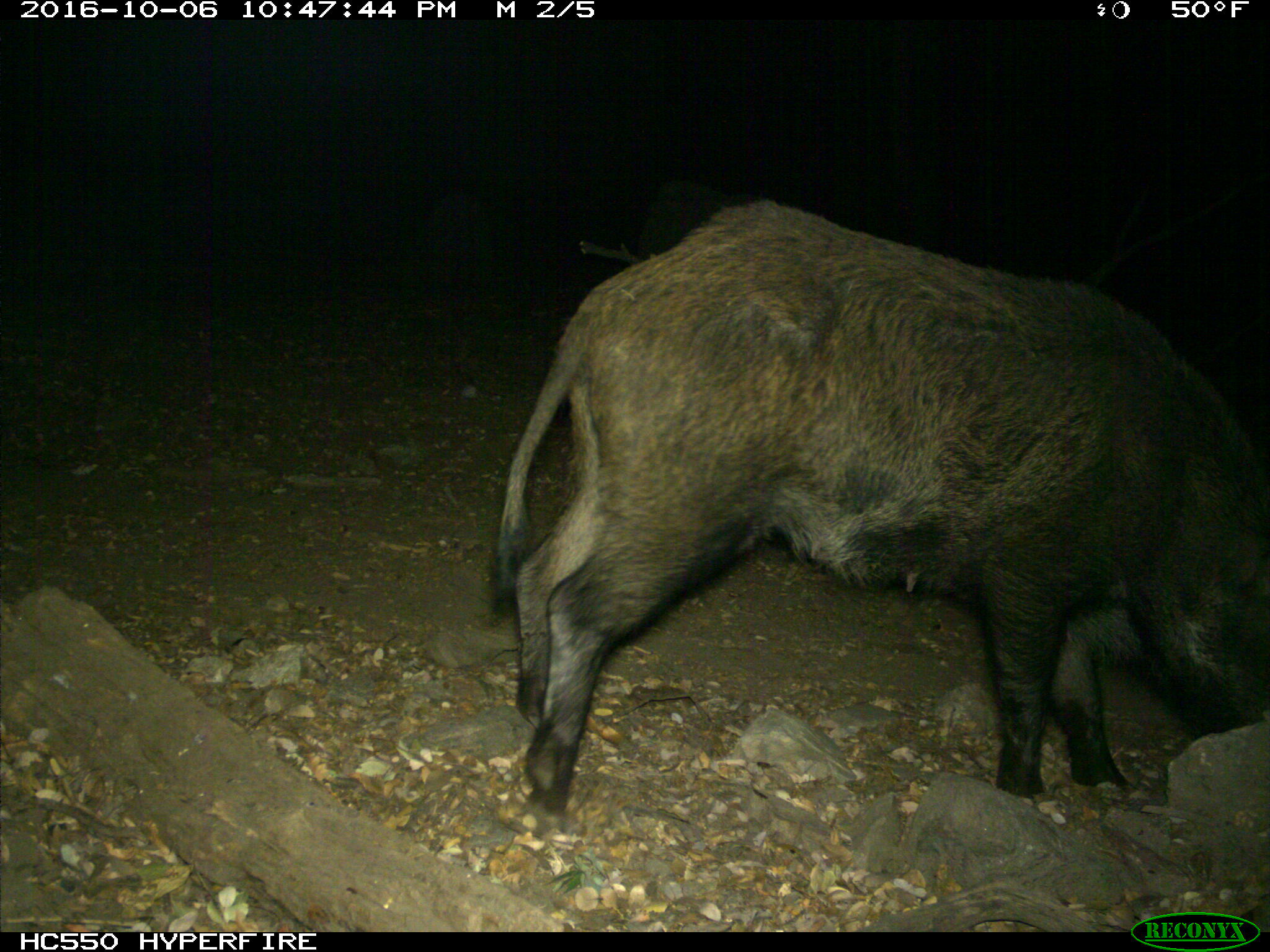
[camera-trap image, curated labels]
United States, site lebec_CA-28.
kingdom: Animalia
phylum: Chordata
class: Mammalia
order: Artiodactyla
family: Suidae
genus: Sus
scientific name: Sus scrofa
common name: wild boar